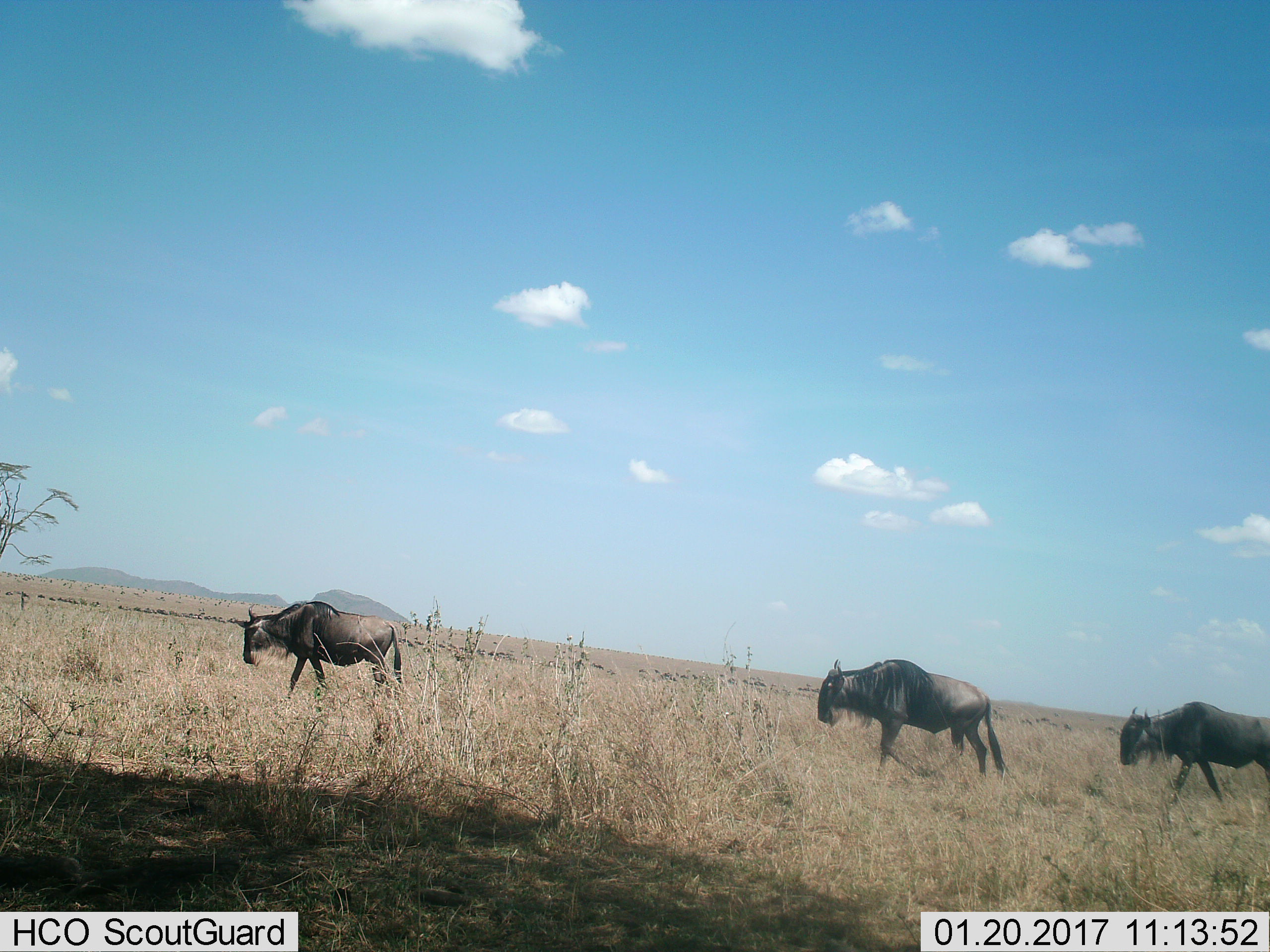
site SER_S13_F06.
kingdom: Animalia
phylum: Chordata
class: Mammalia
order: Artiodactyla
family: Bovidae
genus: Connochaetes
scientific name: Connochaetes taurinus taurinus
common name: blue wildebeest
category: wildebeestblue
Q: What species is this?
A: Wildebeestblue (blue wildebeest) (Connochaetes taurinus taurinus).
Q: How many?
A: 3.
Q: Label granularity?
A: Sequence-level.